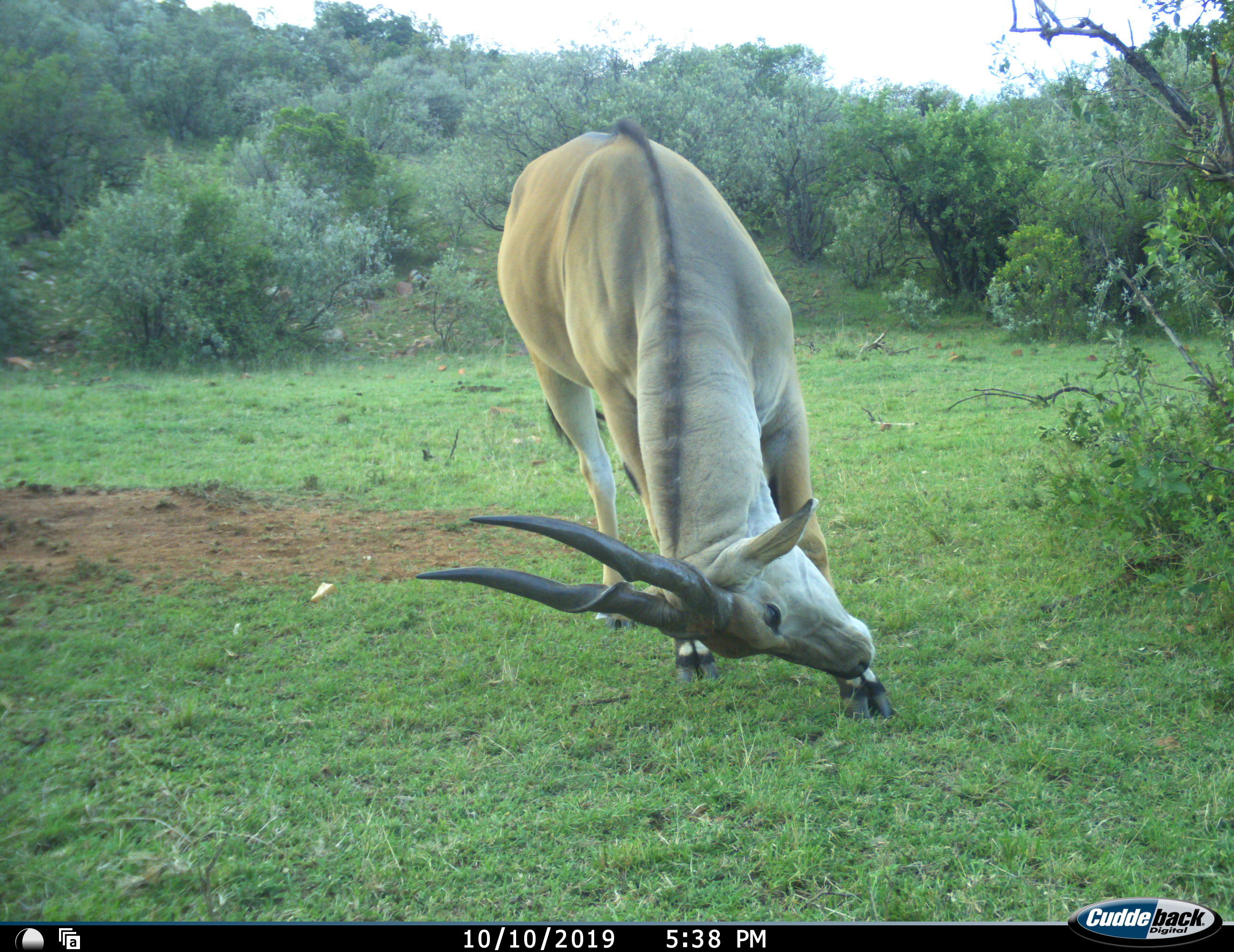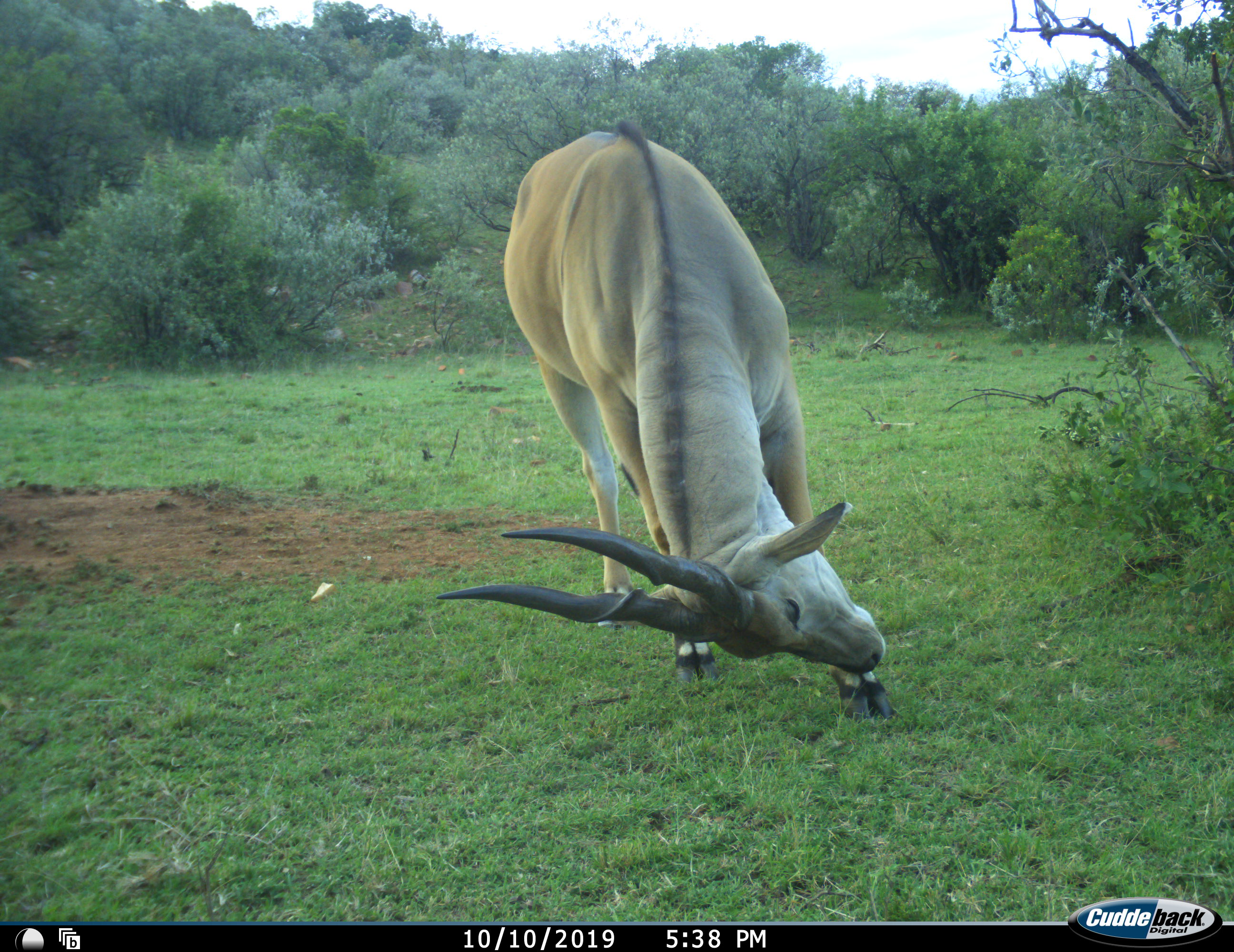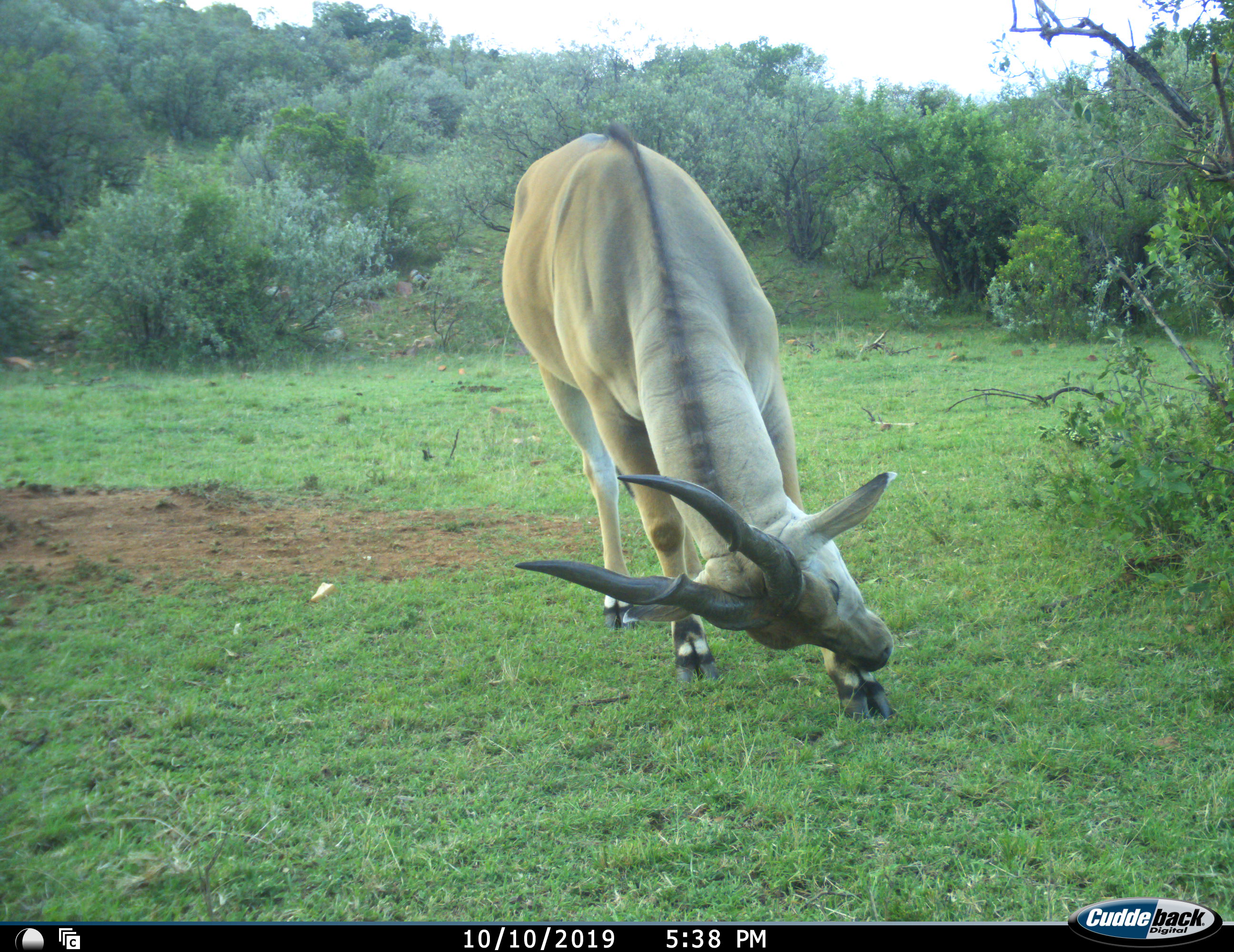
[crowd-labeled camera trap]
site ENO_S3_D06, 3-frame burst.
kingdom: Animalia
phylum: Chordata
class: Mammalia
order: Artiodactyla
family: Bovidae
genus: Tragelaphus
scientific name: Tragelaphus oryx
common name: eland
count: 1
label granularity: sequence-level